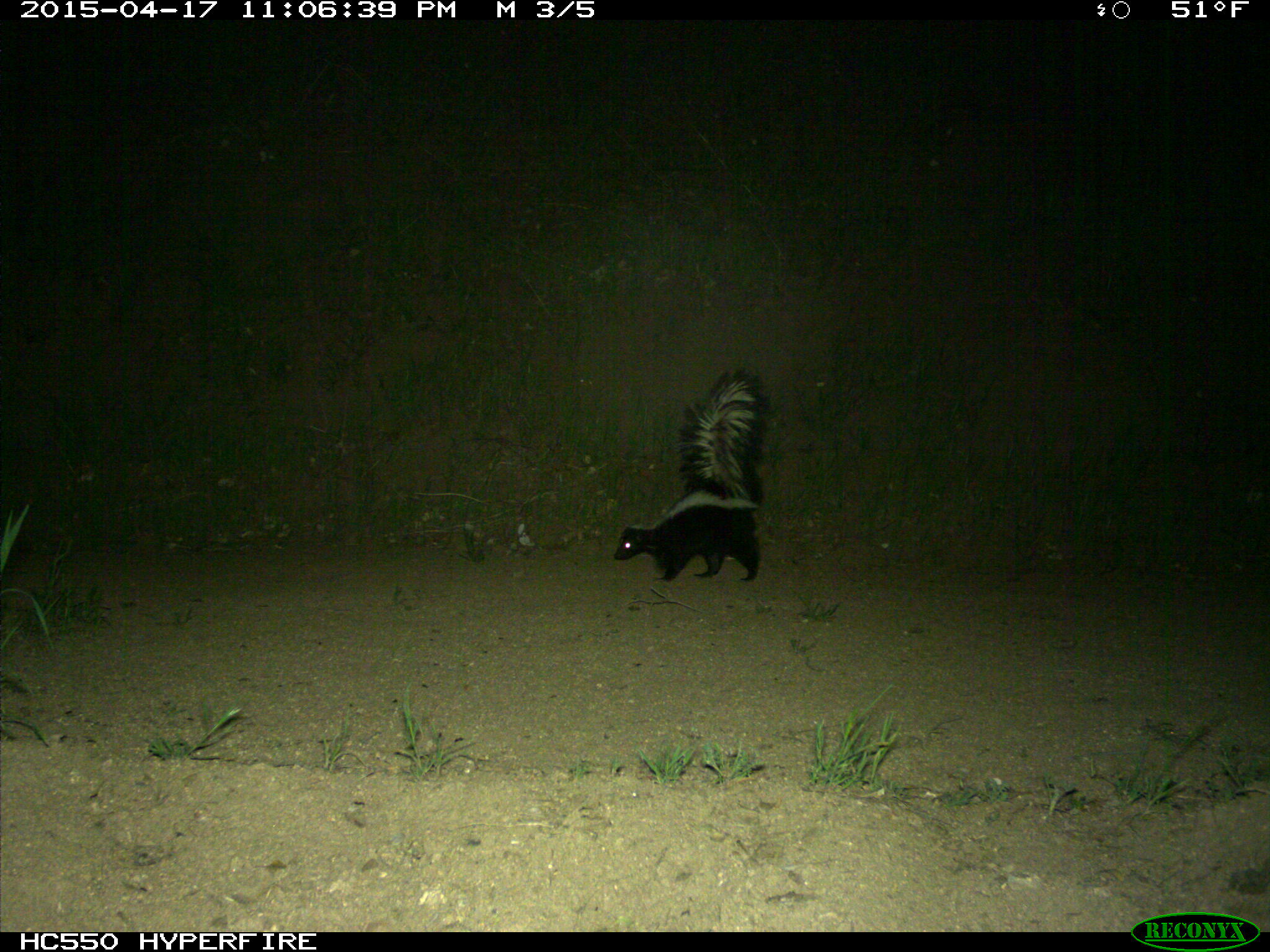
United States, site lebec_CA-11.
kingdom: Animalia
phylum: Chordata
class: Mammalia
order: Carnivora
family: Mephitidae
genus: Mephitis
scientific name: Mephitis mephitis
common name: striped skunk